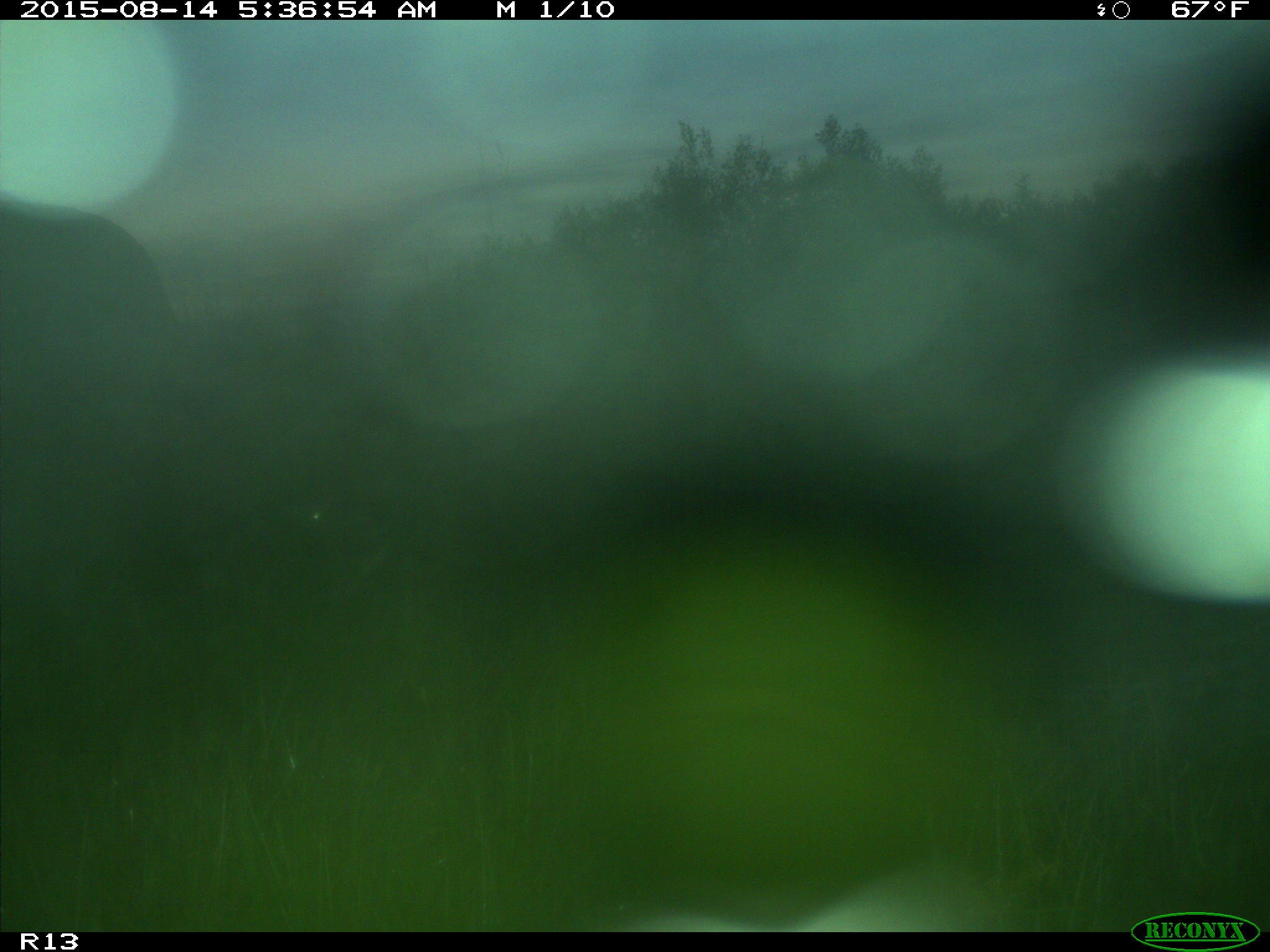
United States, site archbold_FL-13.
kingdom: Animalia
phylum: Chordata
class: Mammalia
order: Artiodactyla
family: Bovidae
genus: Bos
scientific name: Bos taurus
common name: domestic cow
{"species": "Bos taurus (domestic cow)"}